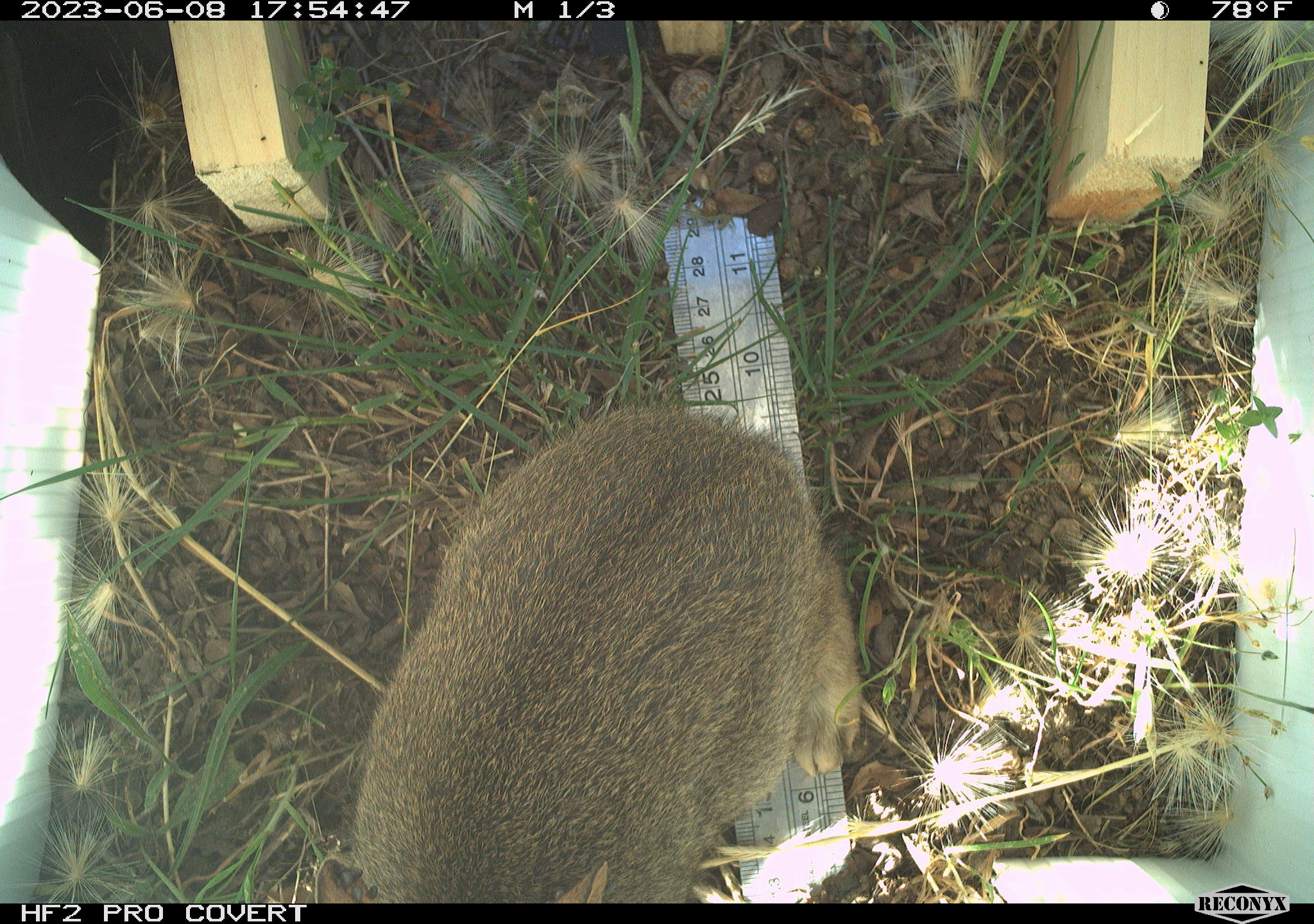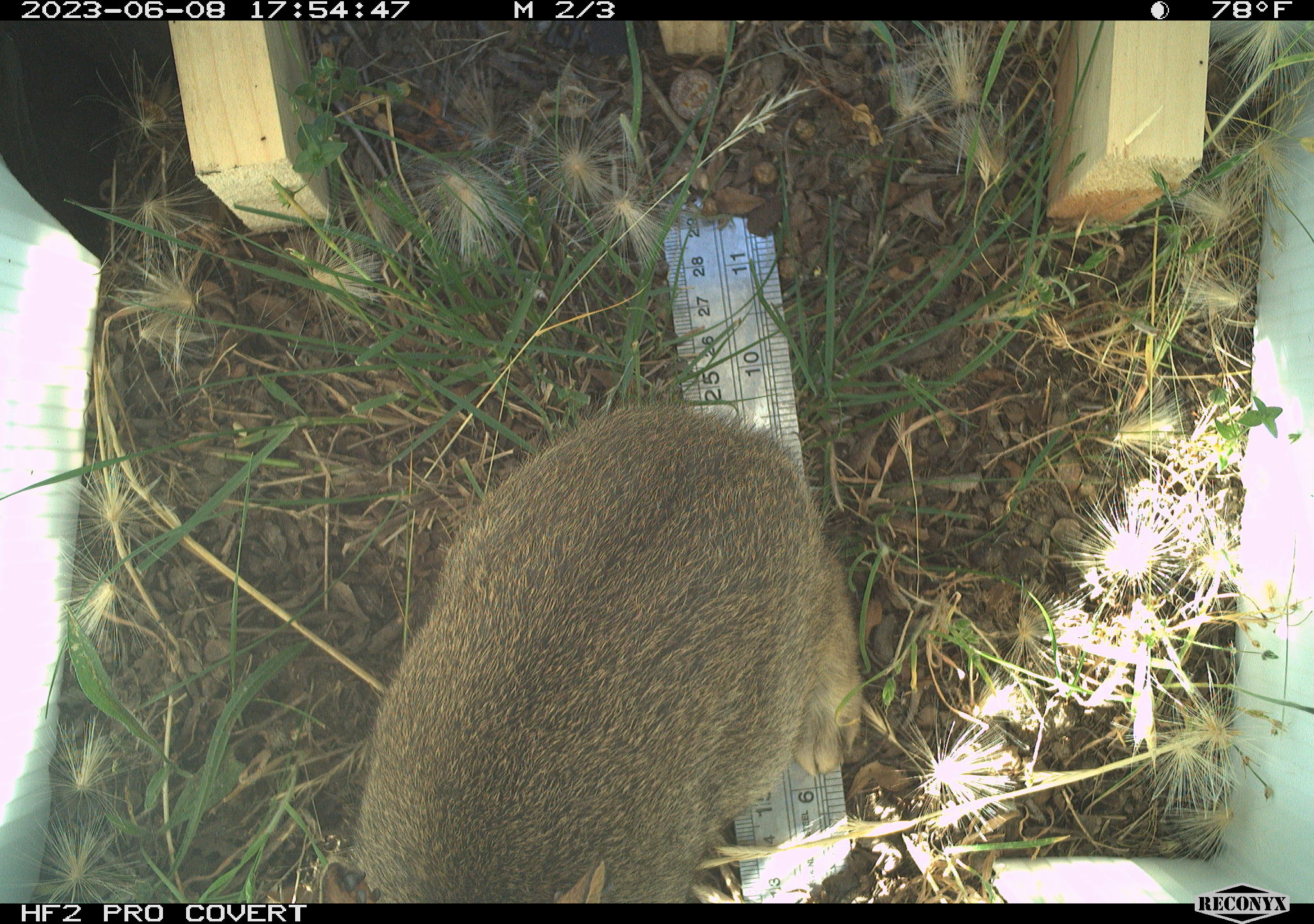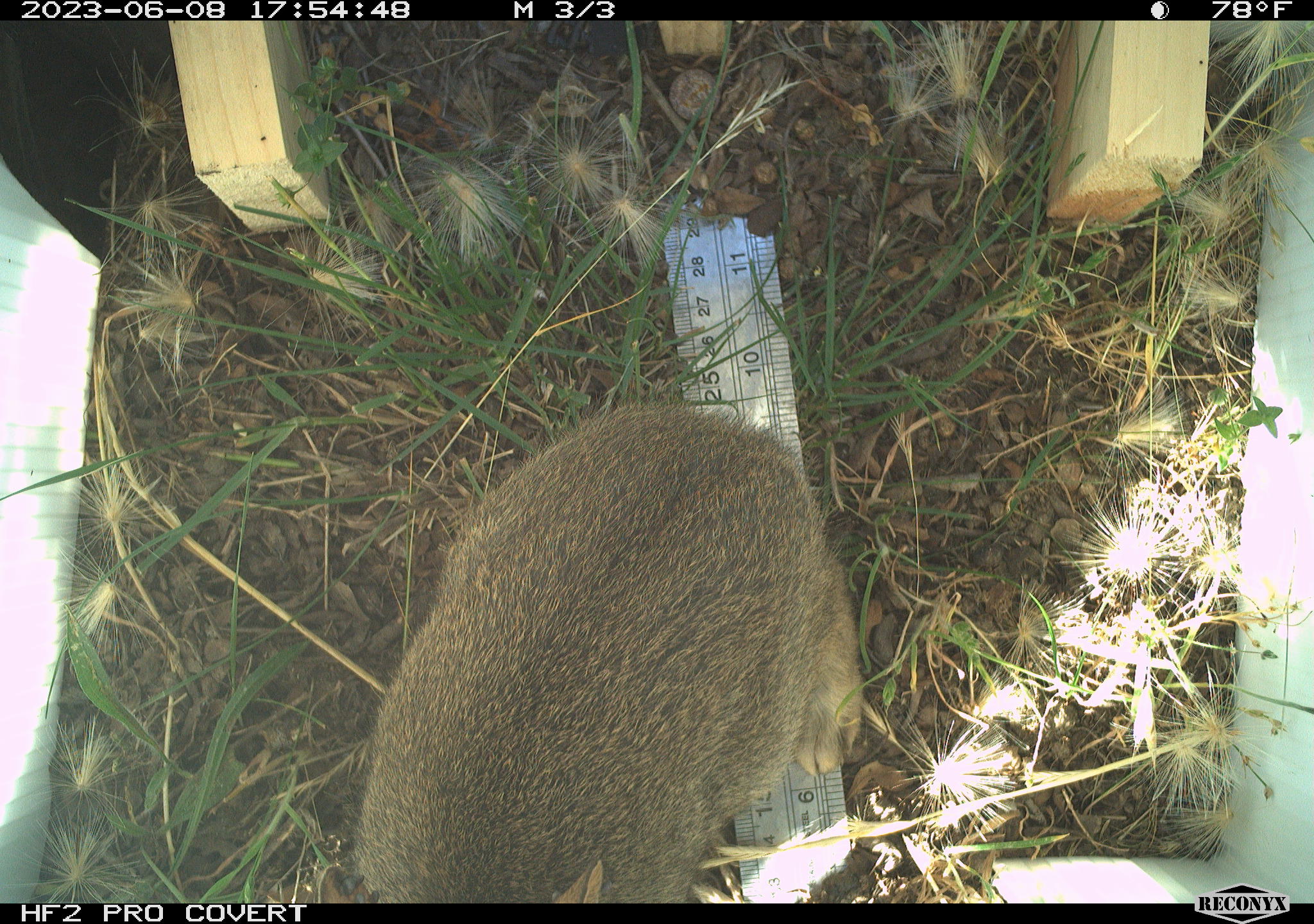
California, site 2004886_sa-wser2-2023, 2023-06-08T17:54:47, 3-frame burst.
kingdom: Animalia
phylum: Chordata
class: Mammalia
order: Lagomorpha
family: Leporidae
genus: Sylvilagus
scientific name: Sylvilagus bachmani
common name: brush rabbit